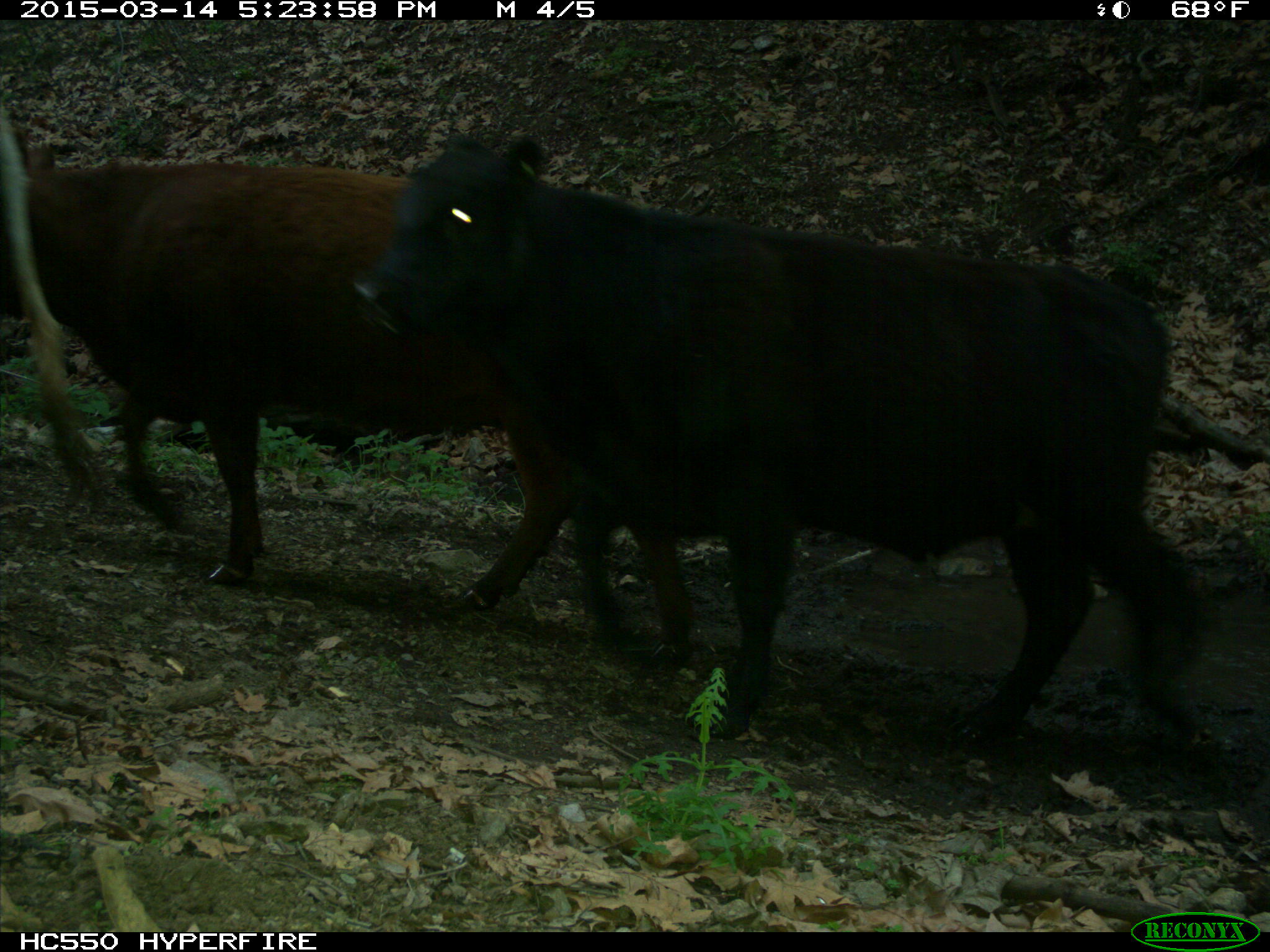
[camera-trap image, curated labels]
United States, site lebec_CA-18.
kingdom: Animalia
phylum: Chordata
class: Mammalia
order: Artiodactyla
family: Bovidae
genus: Bos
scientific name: Bos taurus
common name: domestic cow